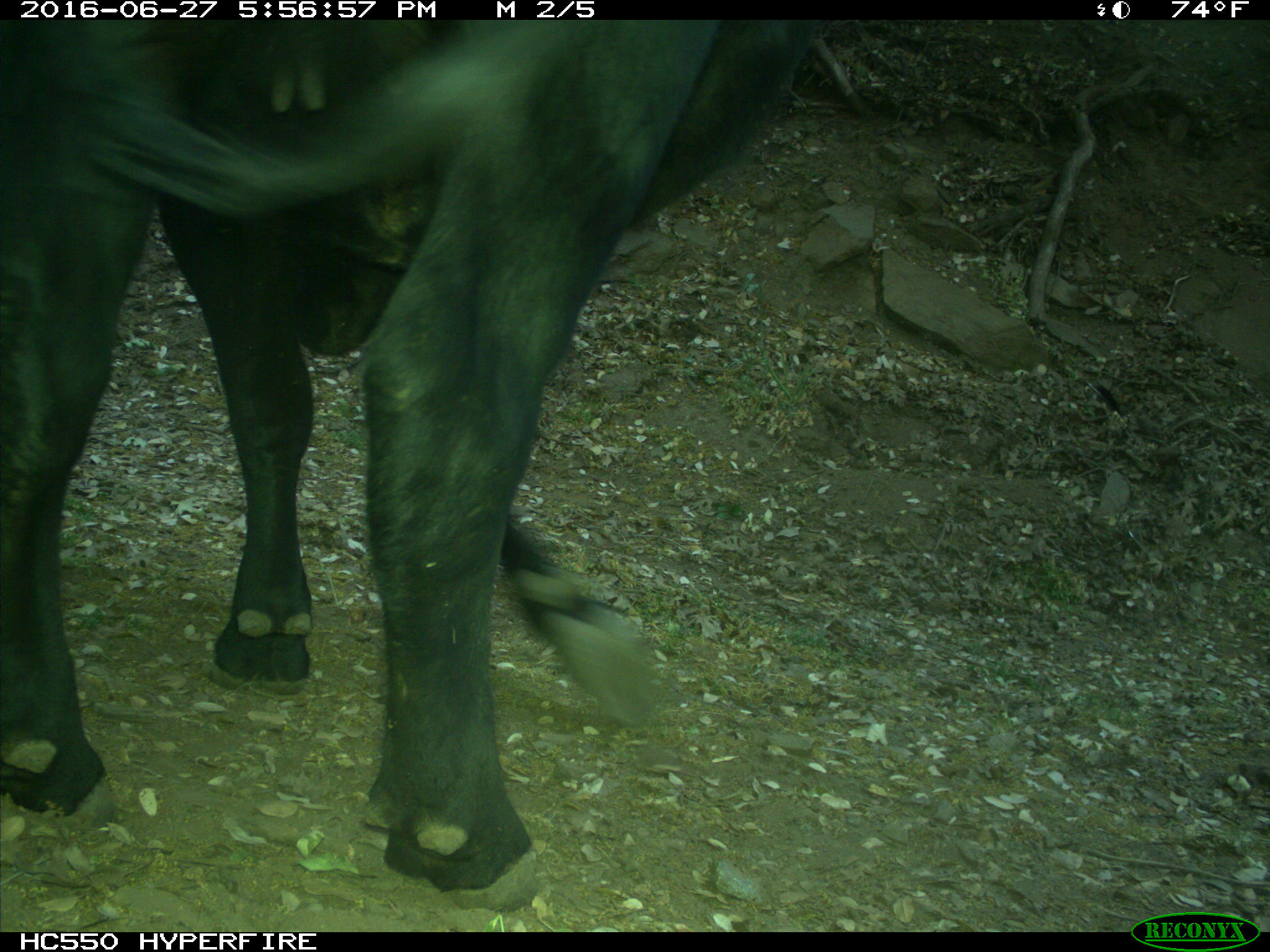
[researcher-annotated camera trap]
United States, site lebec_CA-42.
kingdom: Animalia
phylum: Chordata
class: Mammalia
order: Artiodactyla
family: Bovidae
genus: Bos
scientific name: Bos taurus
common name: domestic cow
Bos taurus (domestic cow).